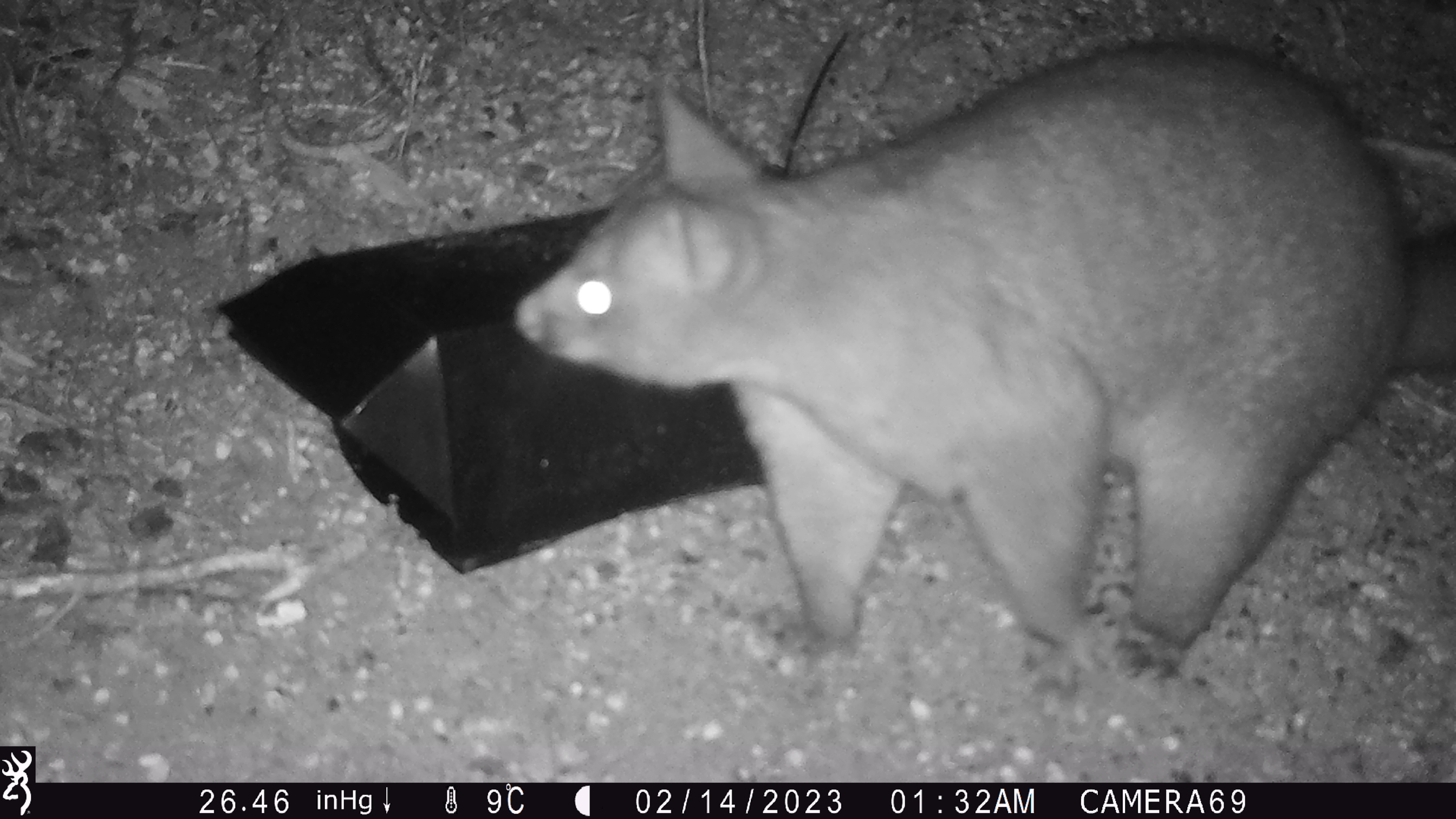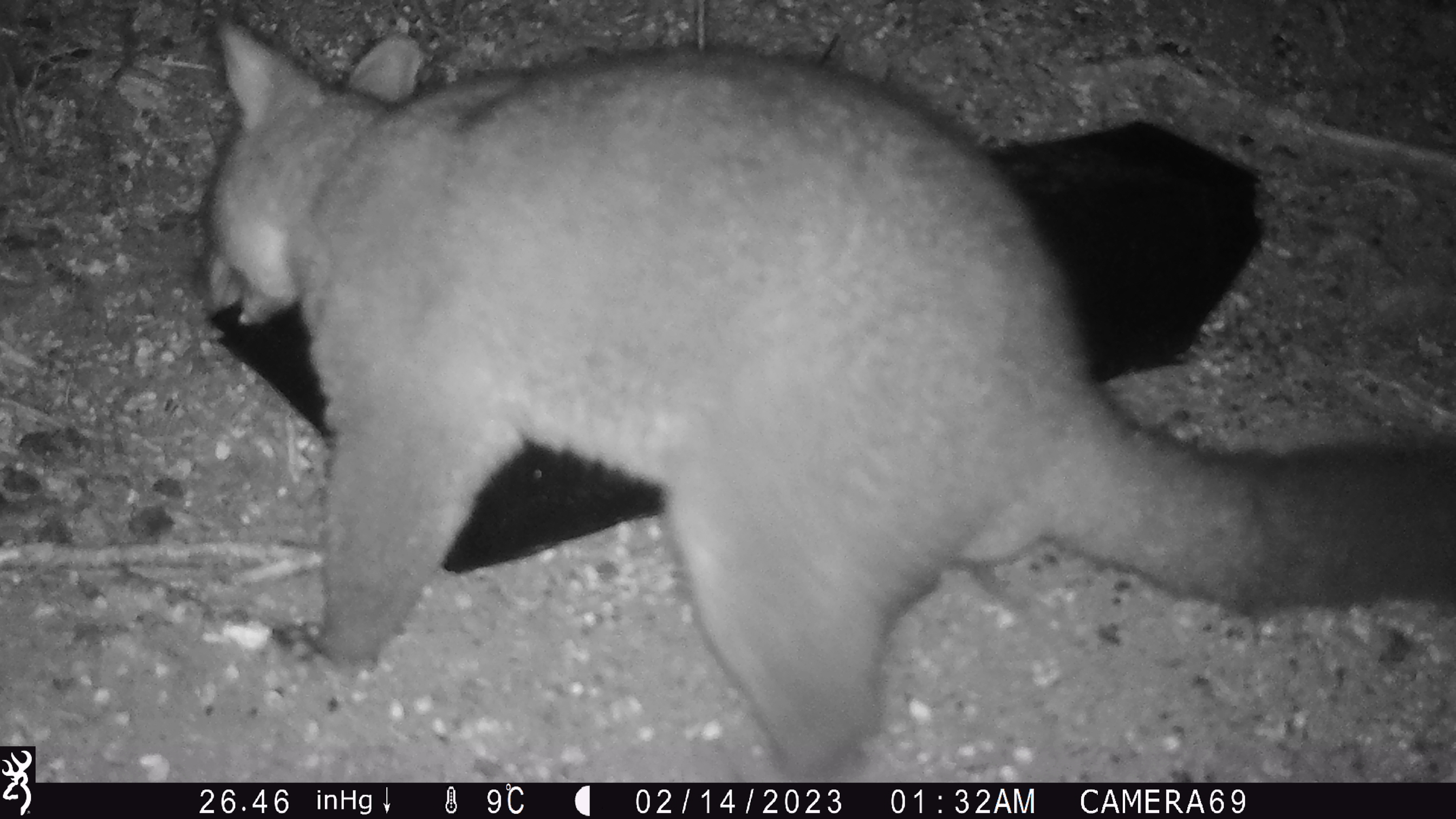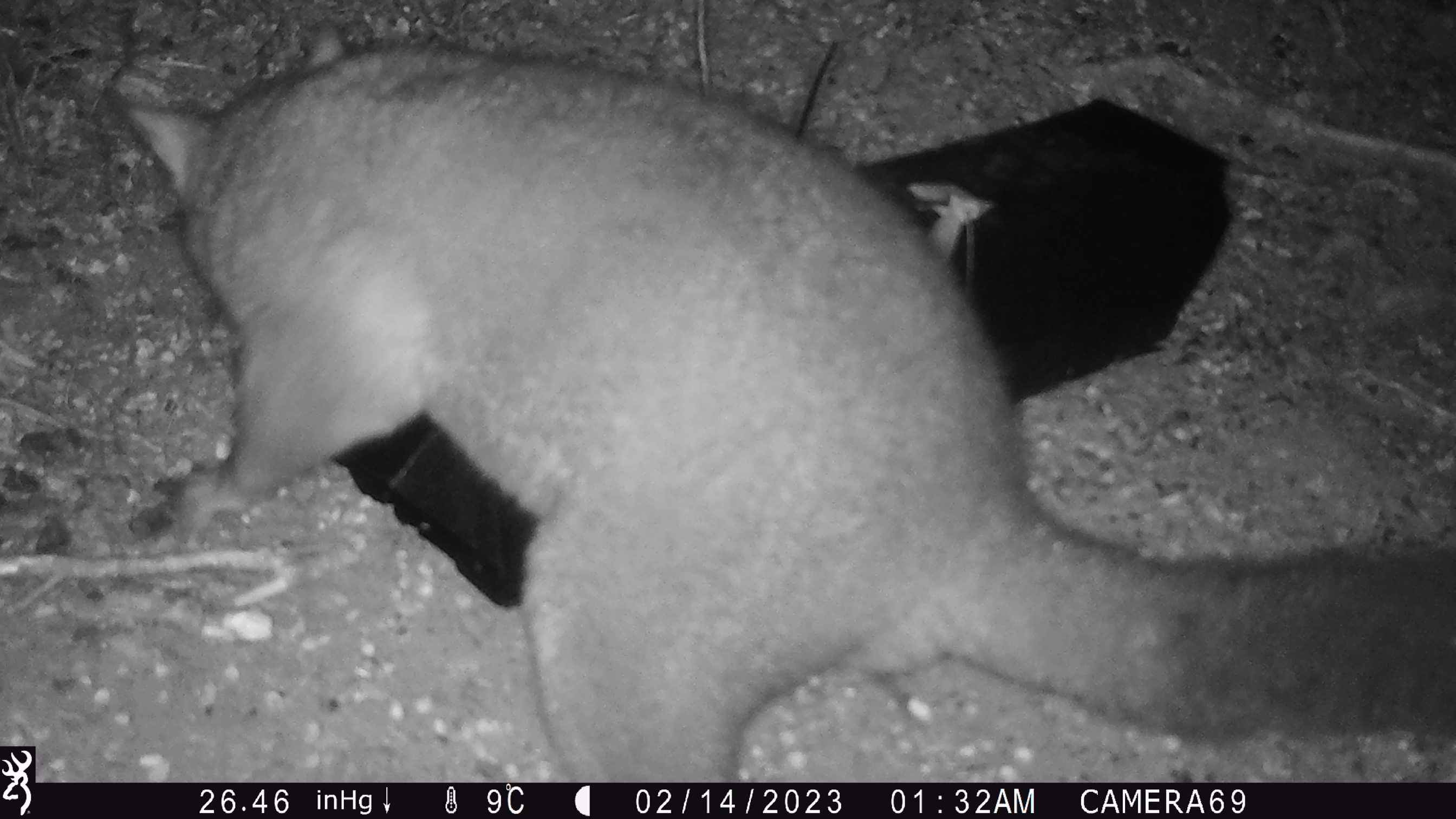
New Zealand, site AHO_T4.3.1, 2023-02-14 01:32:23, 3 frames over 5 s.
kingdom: Animalia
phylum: Chordata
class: Mammalia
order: Carnivora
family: Mustelidae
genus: Mustela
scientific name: Mustela erminea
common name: stoat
Stoat (Mustela erminea).